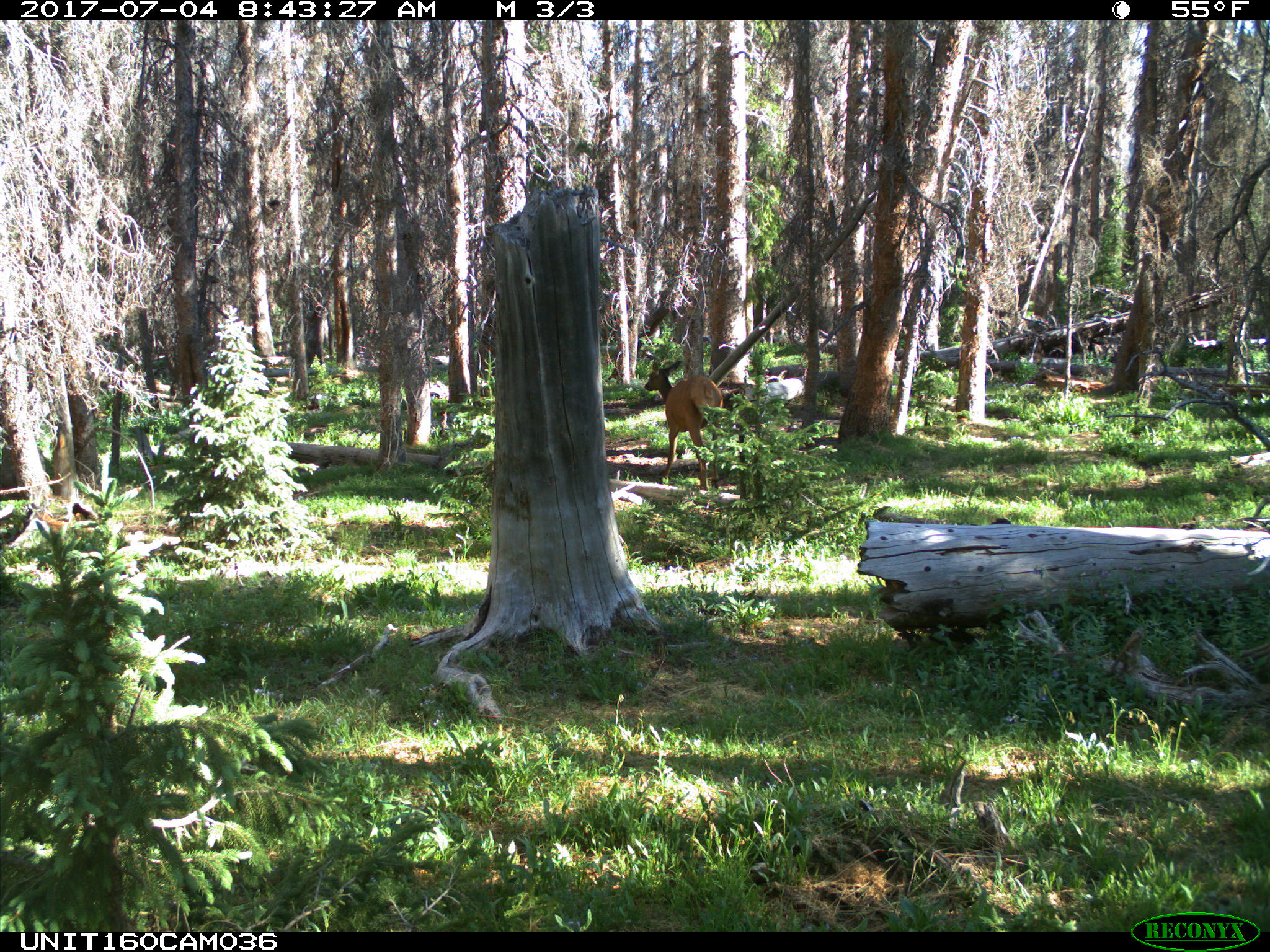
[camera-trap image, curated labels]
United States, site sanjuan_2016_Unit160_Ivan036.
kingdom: Animalia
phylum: Chordata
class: Mammalia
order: Artiodactyla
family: Cervidae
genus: Cervus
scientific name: Cervus elaphus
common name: red deer